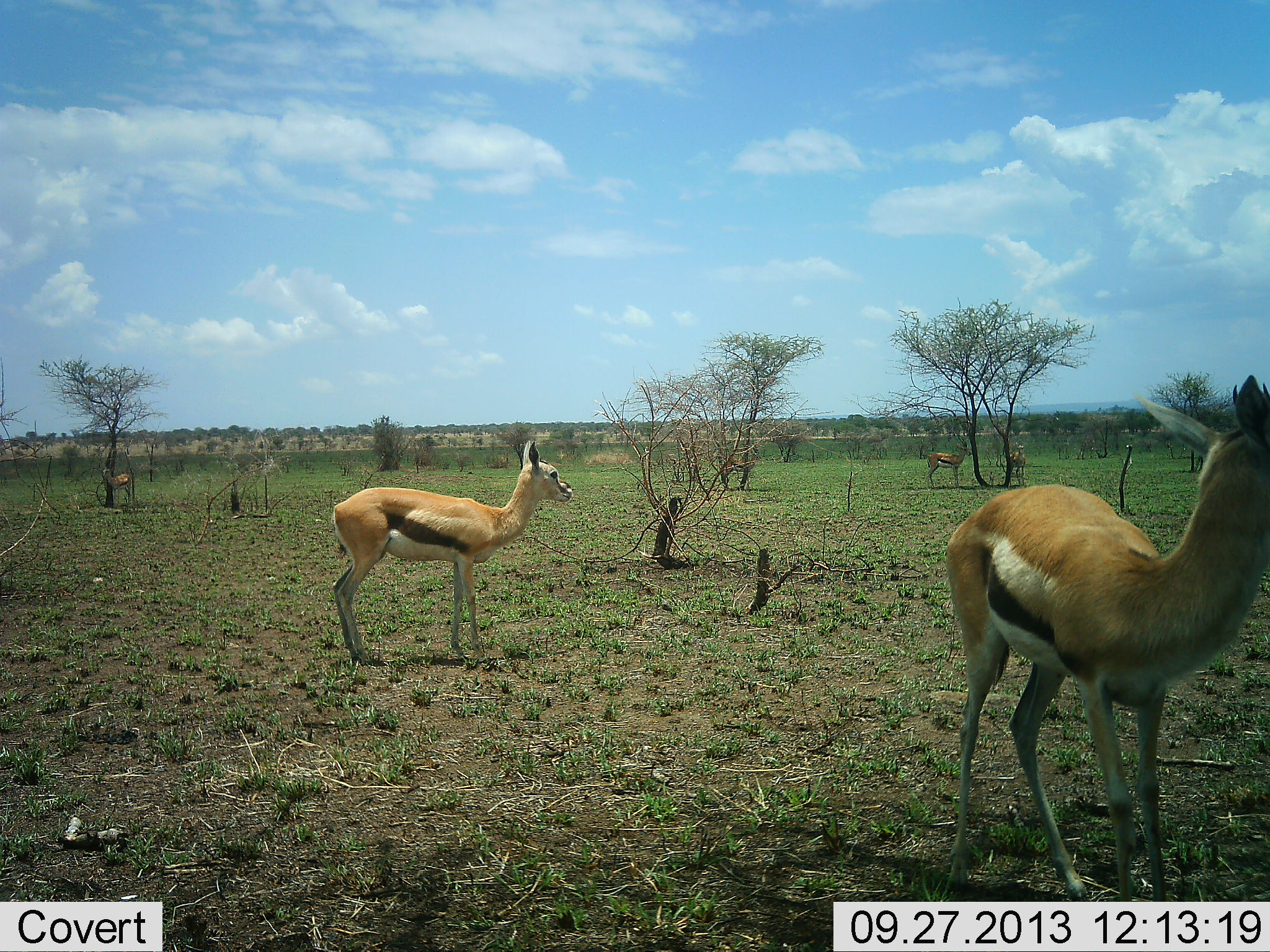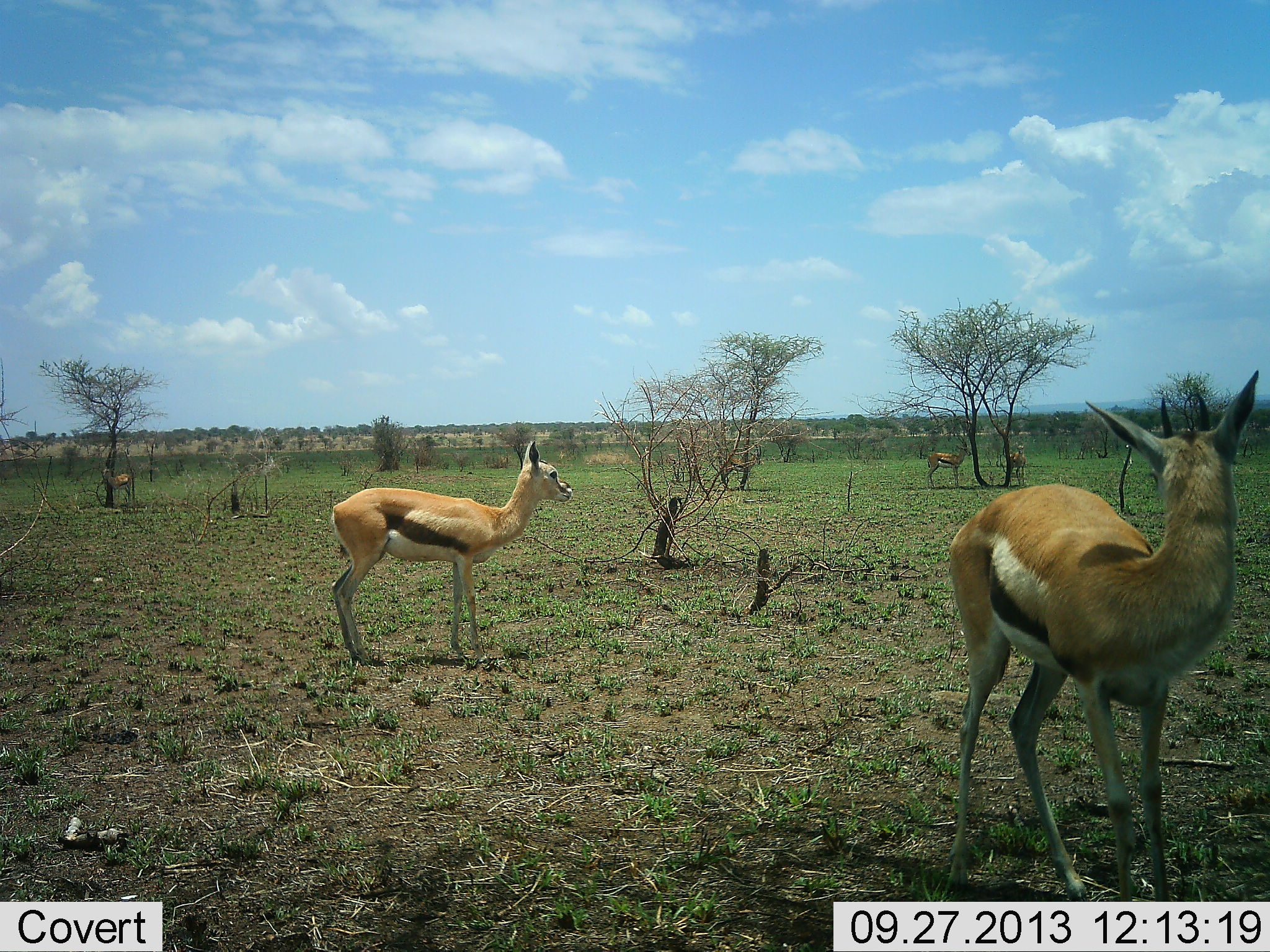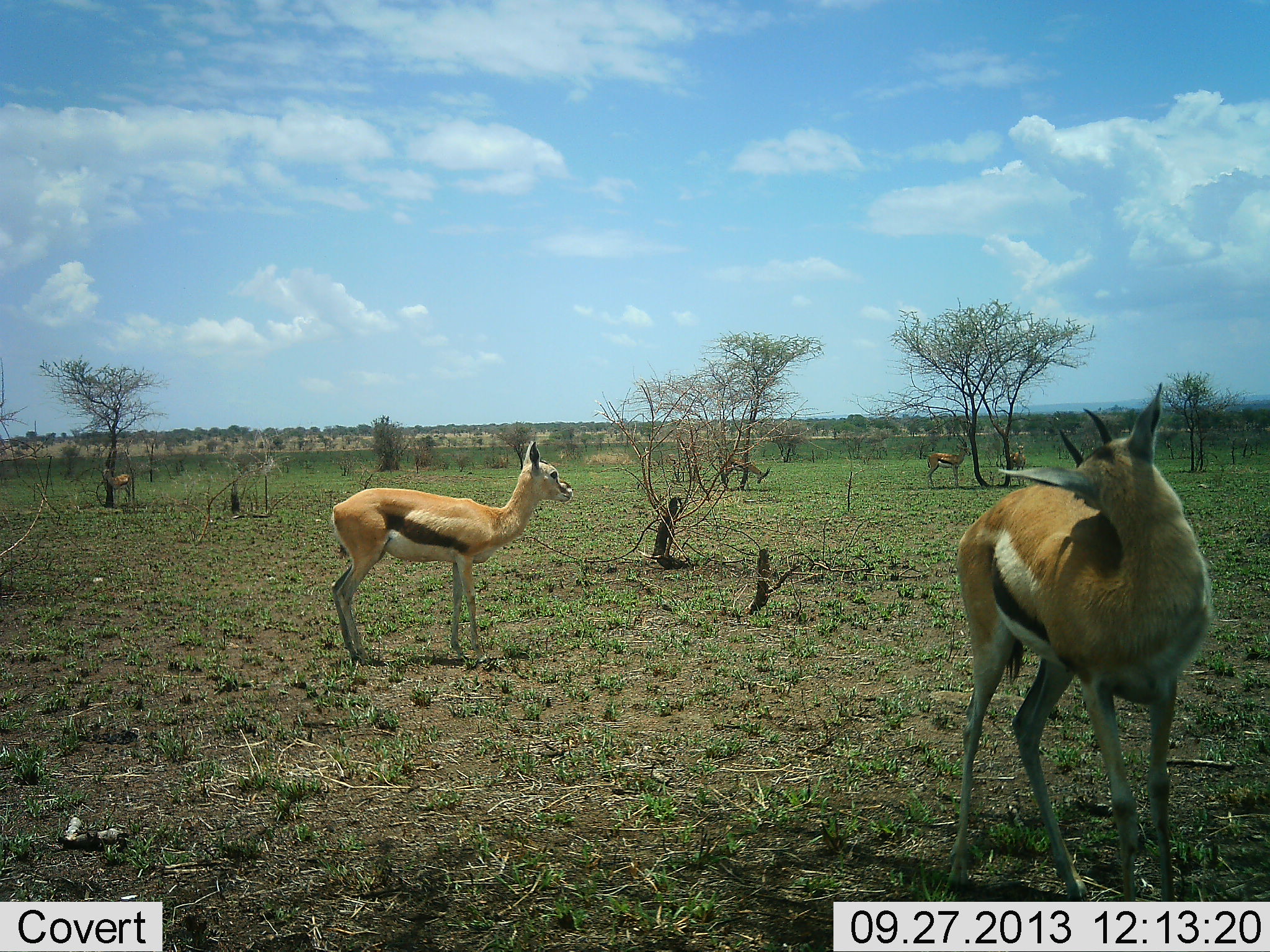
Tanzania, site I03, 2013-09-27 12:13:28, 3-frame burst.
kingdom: Animalia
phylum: Chordata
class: Mammalia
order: Artiodactyla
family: Bovidae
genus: Eudorcas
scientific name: Eudorcas thomsonii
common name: thomson's gazelle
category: gazellethomsons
Gazellethomsons (thomson's gazelle) (Eudorcas thomsonii), count 5. Behavior (volunteer vote fractions): standing 86%, resting 5%, moving 5%, interacting 9%. Young present (vote fraction): 9%. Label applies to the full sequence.